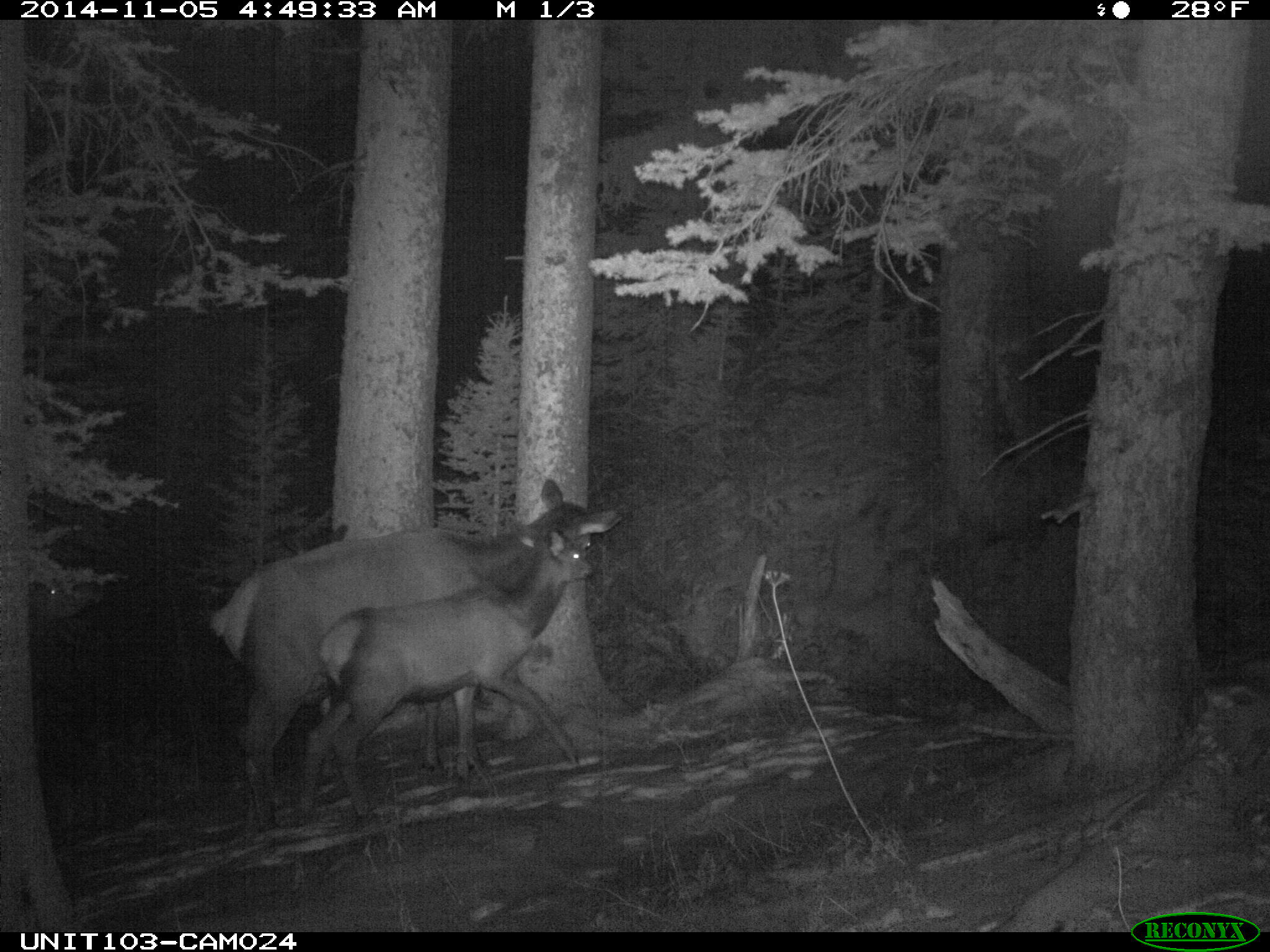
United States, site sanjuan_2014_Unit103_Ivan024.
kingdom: Animalia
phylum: Chordata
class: Mammalia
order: Artiodactyla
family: Cervidae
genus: Cervus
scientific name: Cervus elaphus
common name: red deer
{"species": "Cervus elaphus (red deer)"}